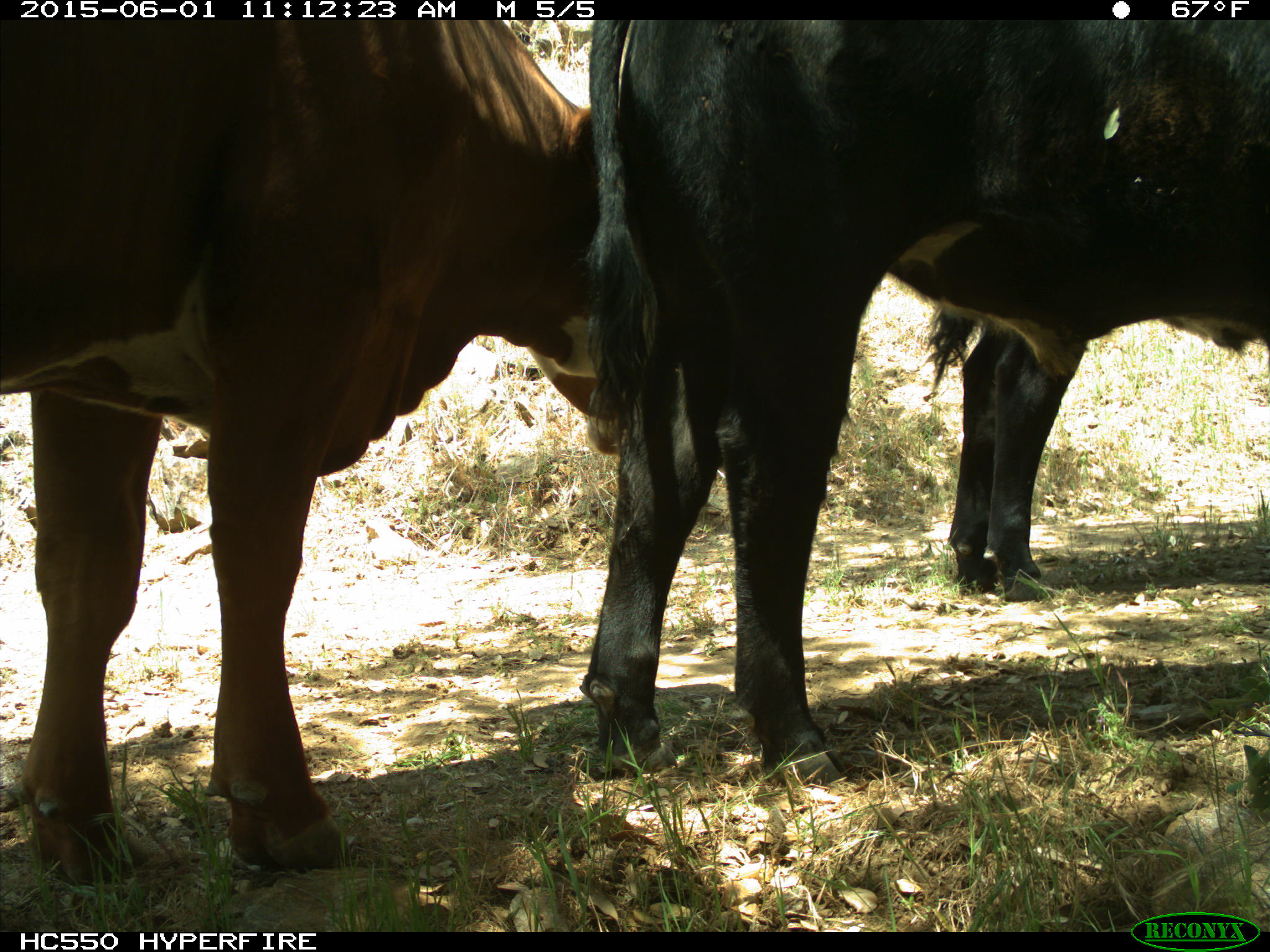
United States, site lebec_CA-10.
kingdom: Animalia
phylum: Chordata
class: Mammalia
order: Artiodactyla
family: Bovidae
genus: Bos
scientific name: Bos taurus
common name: domestic cow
Bos taurus (domestic cow).